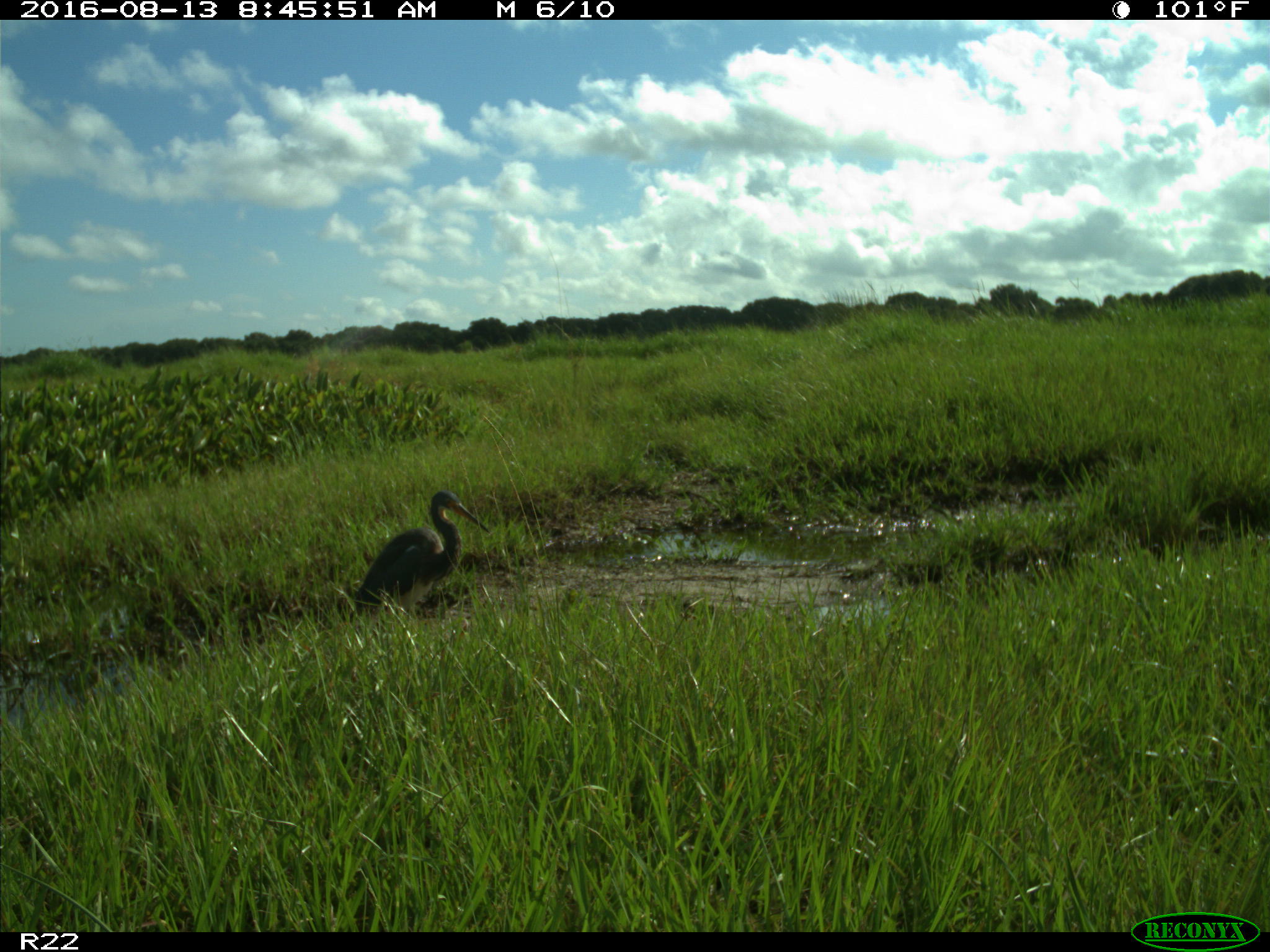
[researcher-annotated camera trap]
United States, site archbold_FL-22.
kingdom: Animalia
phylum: Chordata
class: Aves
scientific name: Aves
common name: birds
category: unidentified bird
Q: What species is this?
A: Unidentified bird (birds) (Aves).